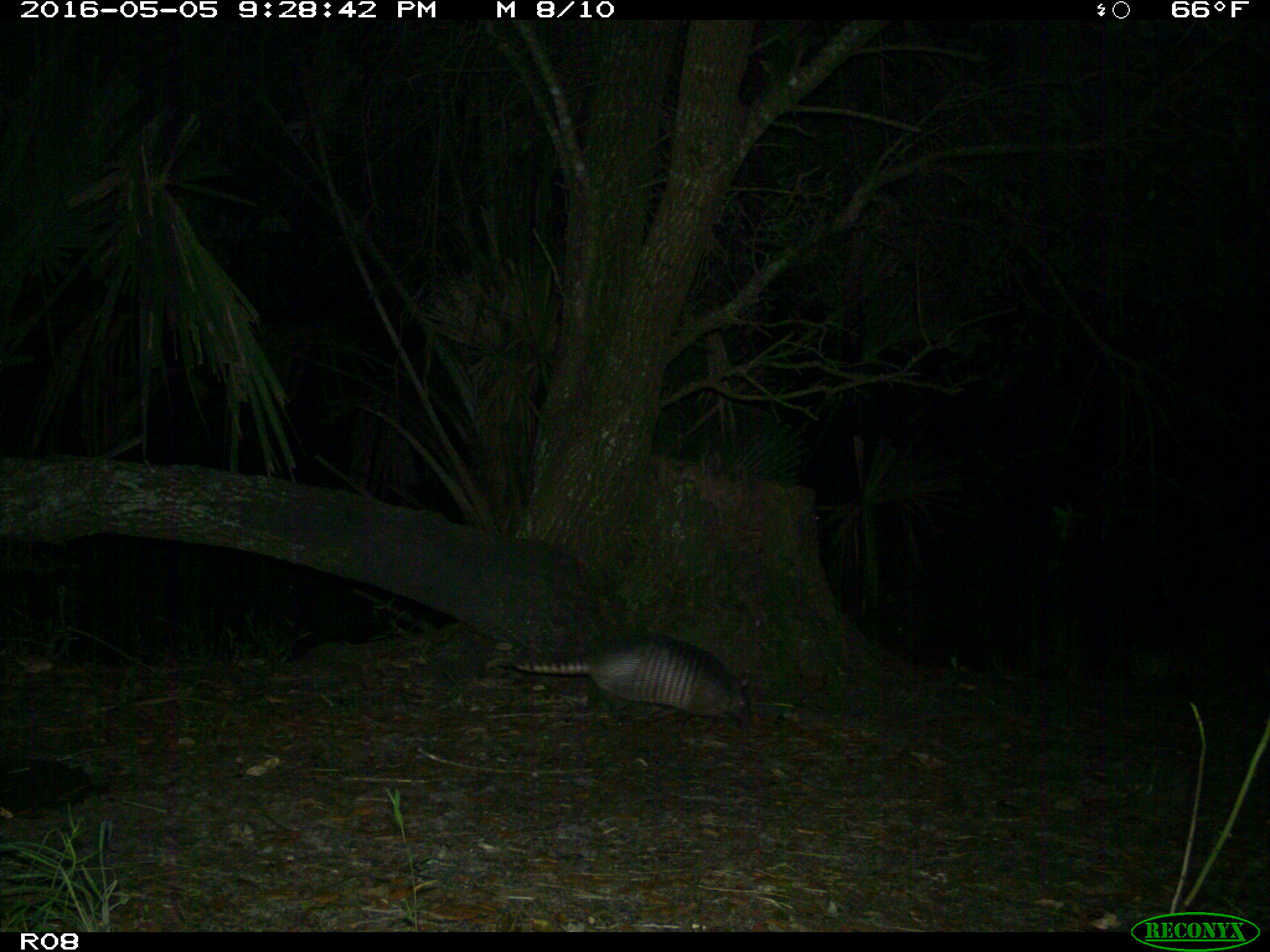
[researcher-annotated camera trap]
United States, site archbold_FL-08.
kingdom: Animalia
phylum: Chordata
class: Mammalia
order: Cingulata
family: Dasypodidae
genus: Dasypus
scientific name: Dasypus novemcinctus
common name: nine-banded armadillo